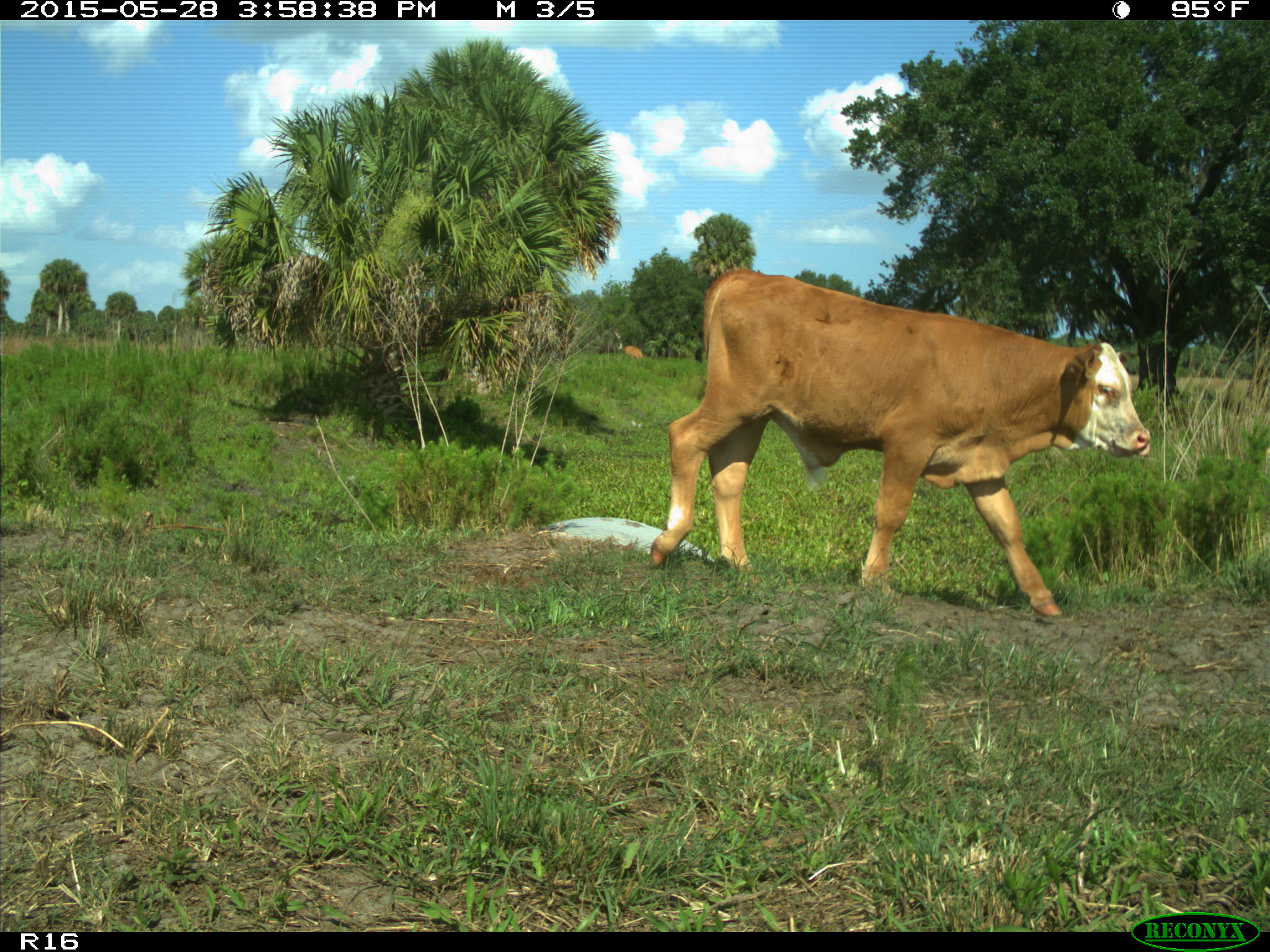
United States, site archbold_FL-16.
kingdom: Animalia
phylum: Chordata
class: Mammalia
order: Artiodactyla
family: Bovidae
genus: Bos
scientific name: Bos taurus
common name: domestic cow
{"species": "Bos taurus (domestic cow)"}